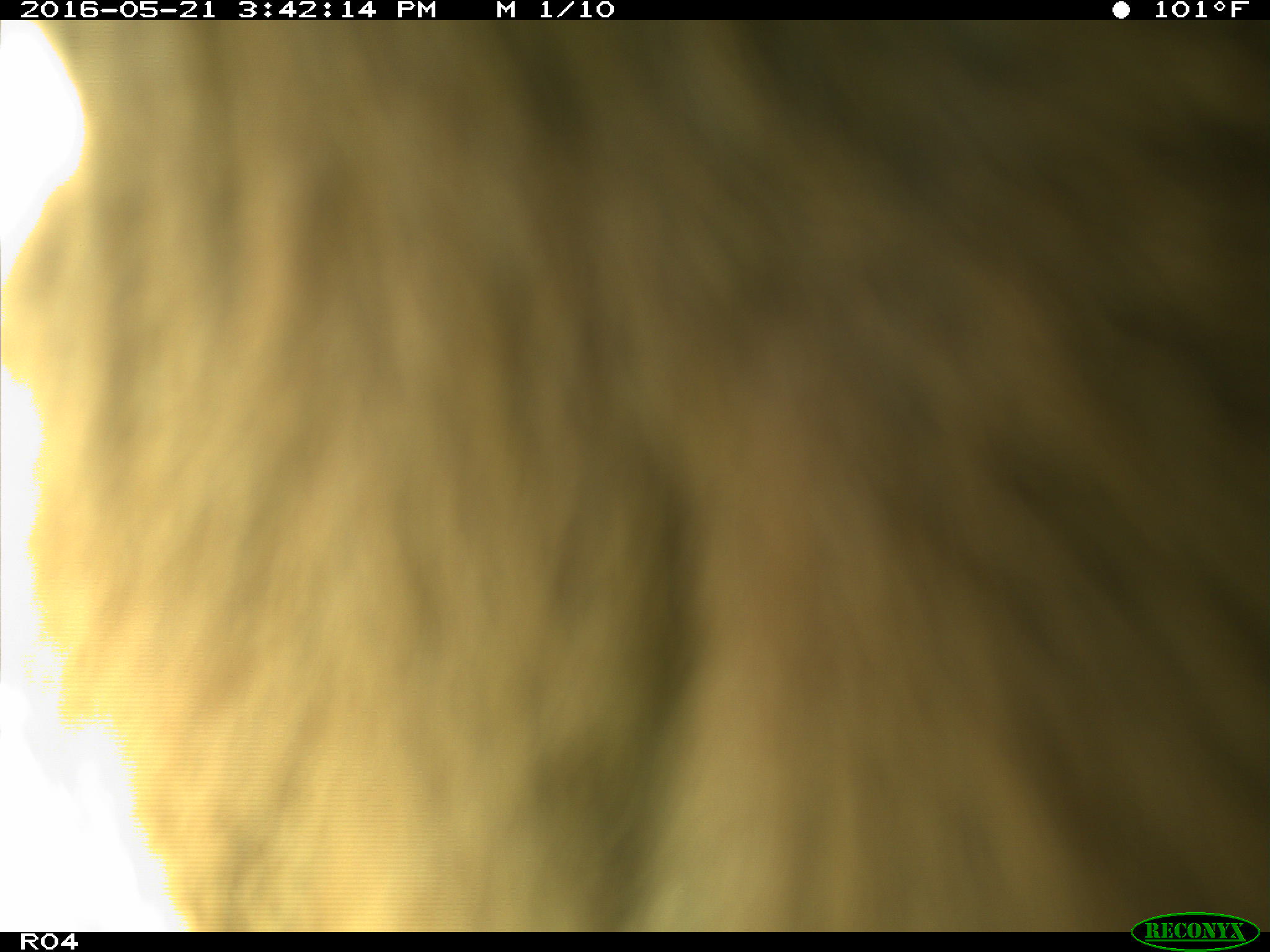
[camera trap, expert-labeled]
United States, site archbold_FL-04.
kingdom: Animalia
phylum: Chordata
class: Mammalia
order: Artiodactyla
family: Bovidae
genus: Bos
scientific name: Bos taurus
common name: domestic cow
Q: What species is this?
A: Bos taurus (domestic cow).